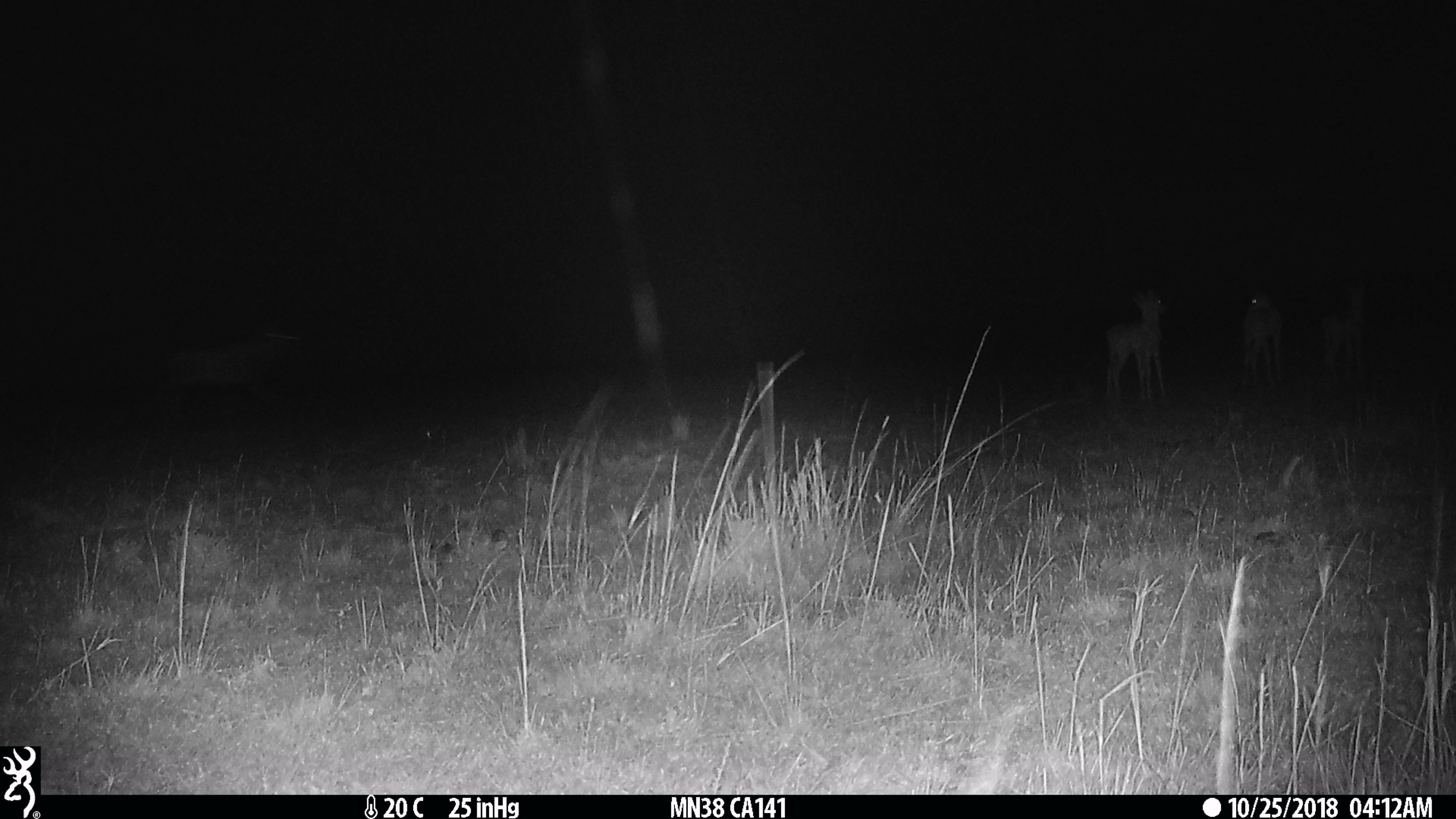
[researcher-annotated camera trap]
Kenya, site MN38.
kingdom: Animalia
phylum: Chordata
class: Mammalia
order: Artiodactyla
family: Bovidae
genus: Damaliscus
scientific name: Damaliscus lunatus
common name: topi